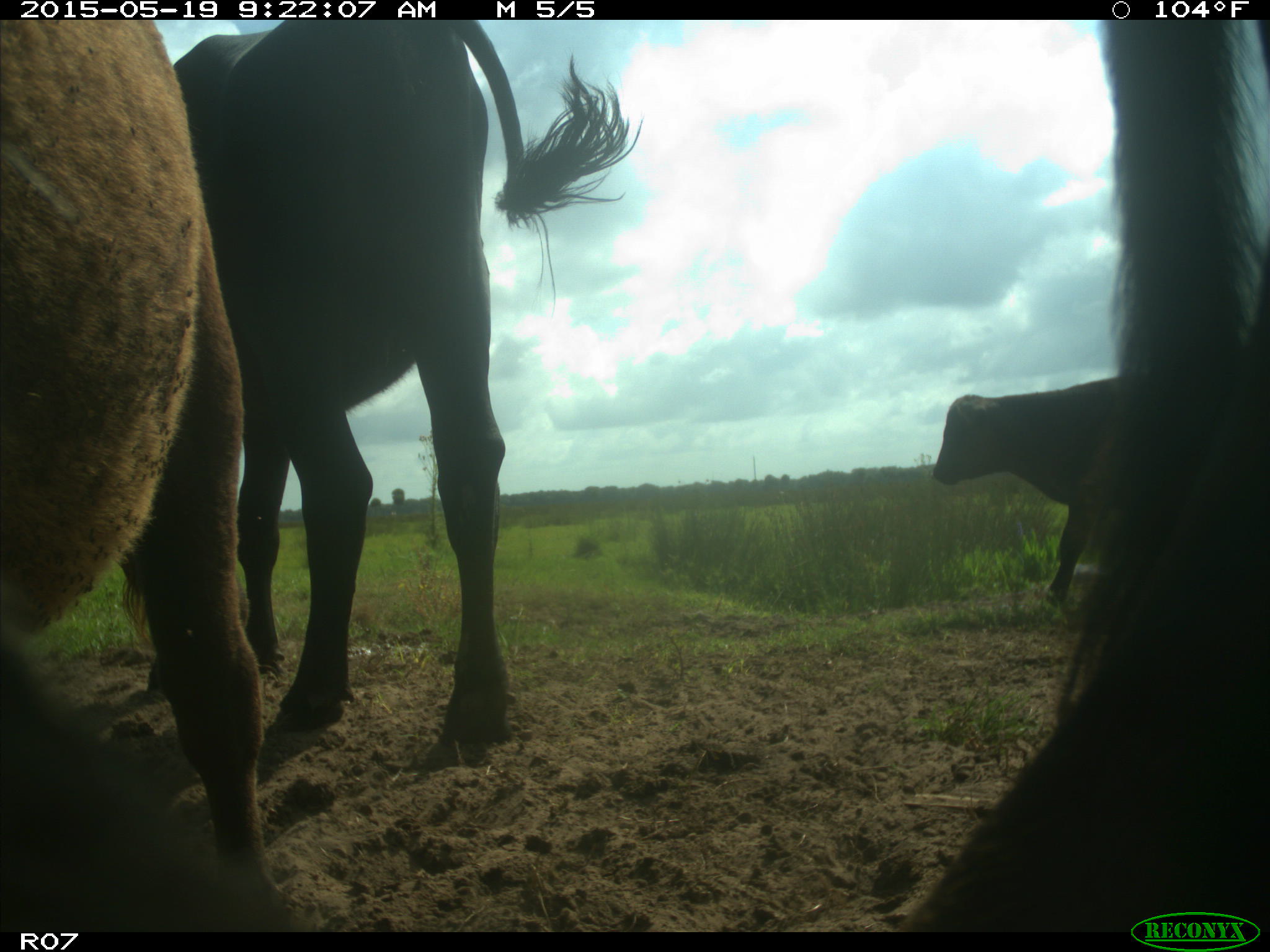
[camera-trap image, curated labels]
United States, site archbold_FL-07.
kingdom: Animalia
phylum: Chordata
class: Mammalia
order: Artiodactyla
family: Bovidae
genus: Bos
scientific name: Bos taurus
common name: domestic cow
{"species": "Bos taurus (domestic cow)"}